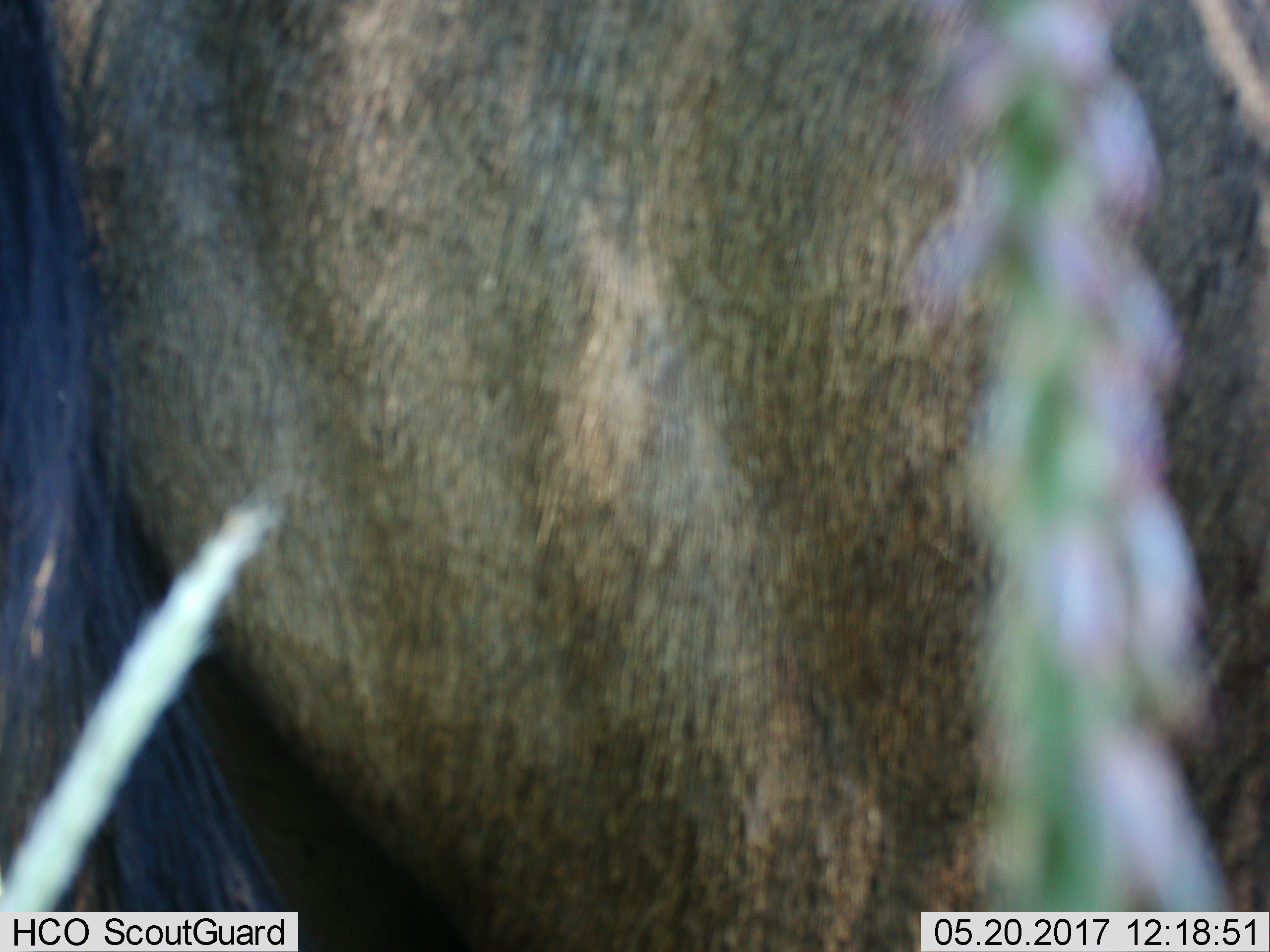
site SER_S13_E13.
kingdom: Animalia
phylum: Chordata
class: Mammalia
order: Artiodactyla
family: Bovidae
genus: Connochaetes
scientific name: Connochaetes taurinus taurinus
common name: blue wildebeest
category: wildebeestblue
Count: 1.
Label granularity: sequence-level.